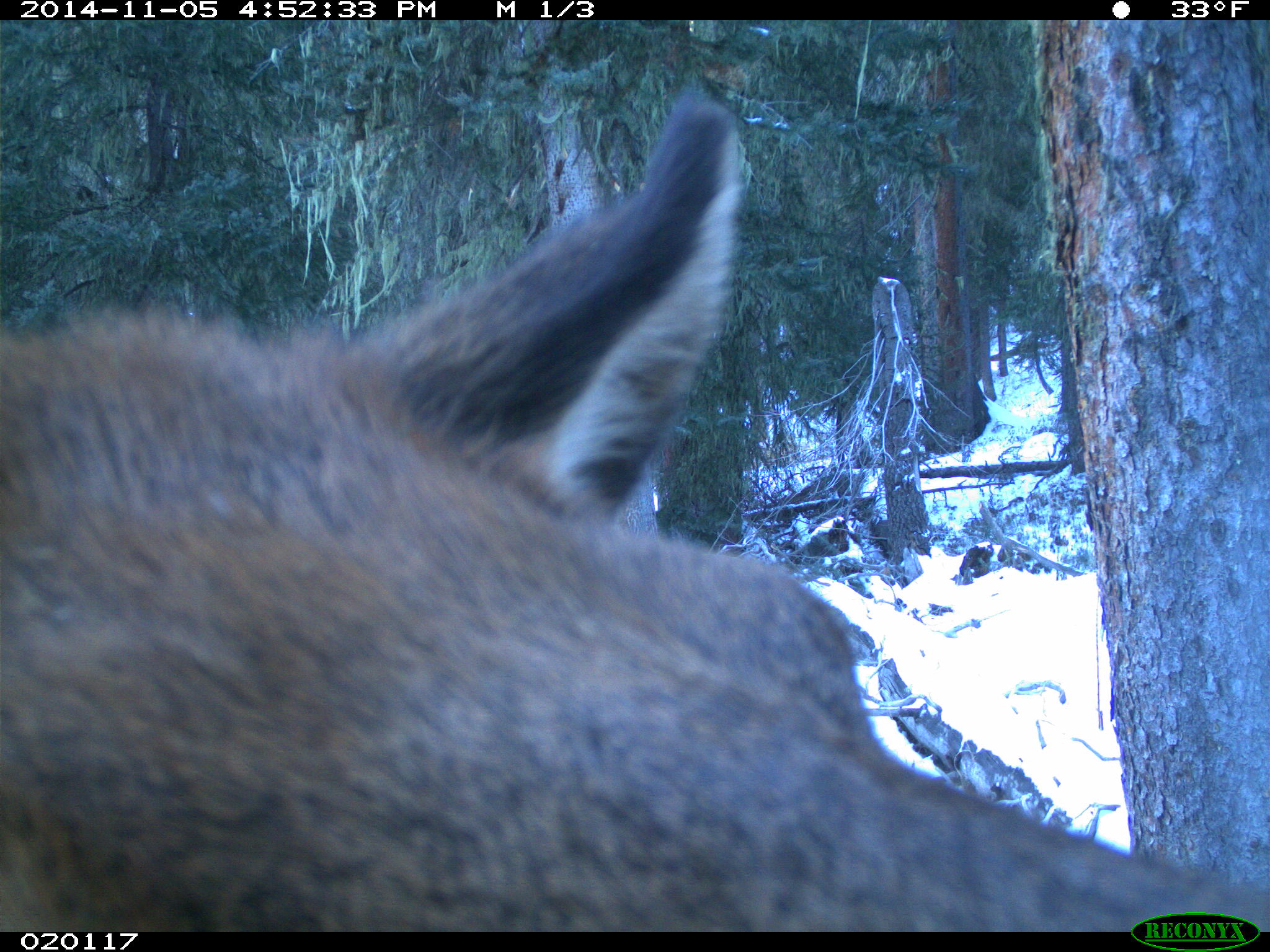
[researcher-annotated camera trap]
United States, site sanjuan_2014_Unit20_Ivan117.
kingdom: Animalia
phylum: Chordata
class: Mammalia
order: Artiodactyla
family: Cervidae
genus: Cervus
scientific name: Cervus elaphus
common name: red deer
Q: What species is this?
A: Cervus elaphus (red deer).